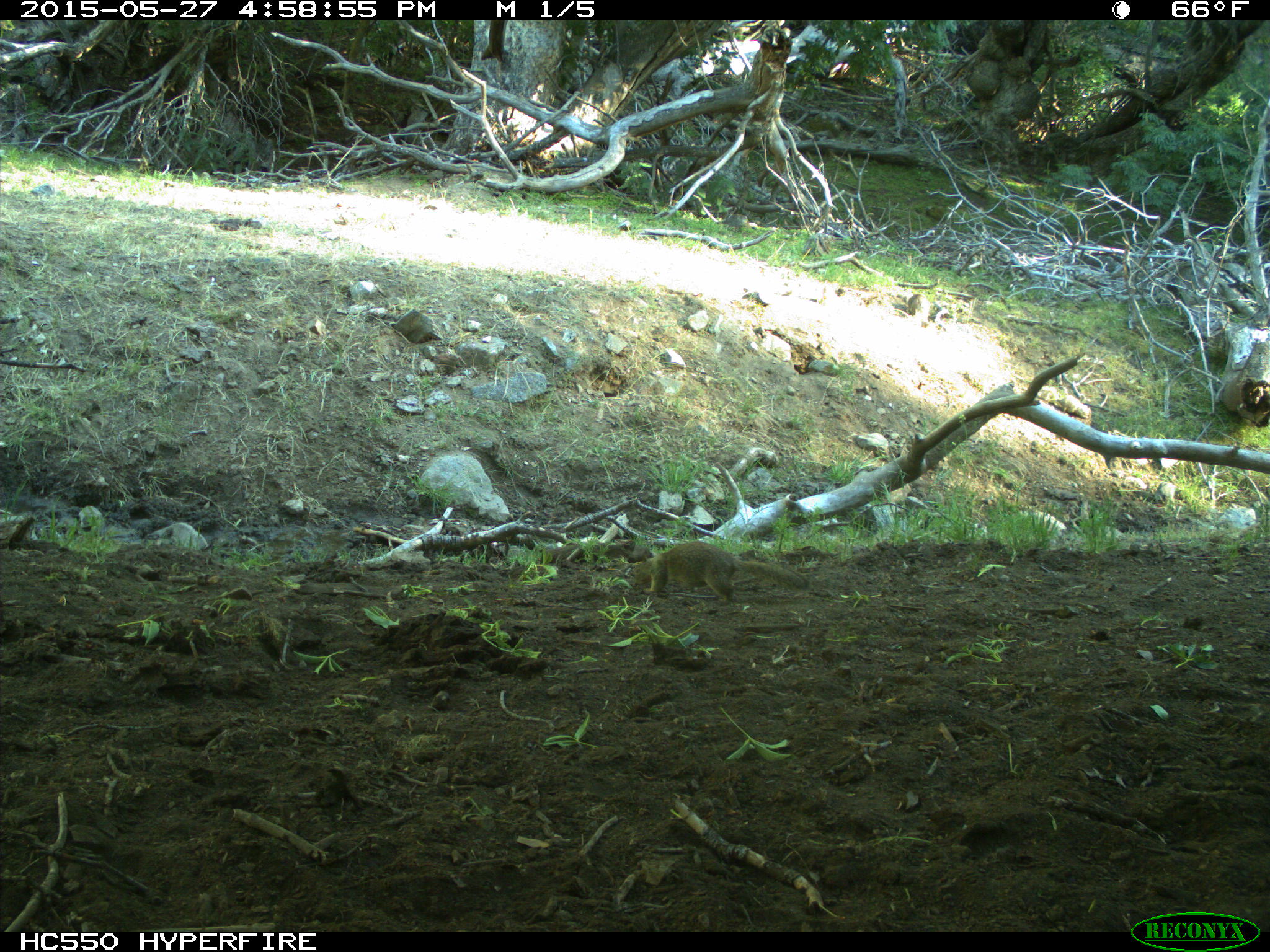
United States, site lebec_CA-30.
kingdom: Animalia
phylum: Chordata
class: Mammalia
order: Rodentia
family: Sciuridae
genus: Otospermophilus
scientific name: Otospermophilus beecheyi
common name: california ground squirrel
Otospermophilus beecheyi (california ground squirrel).